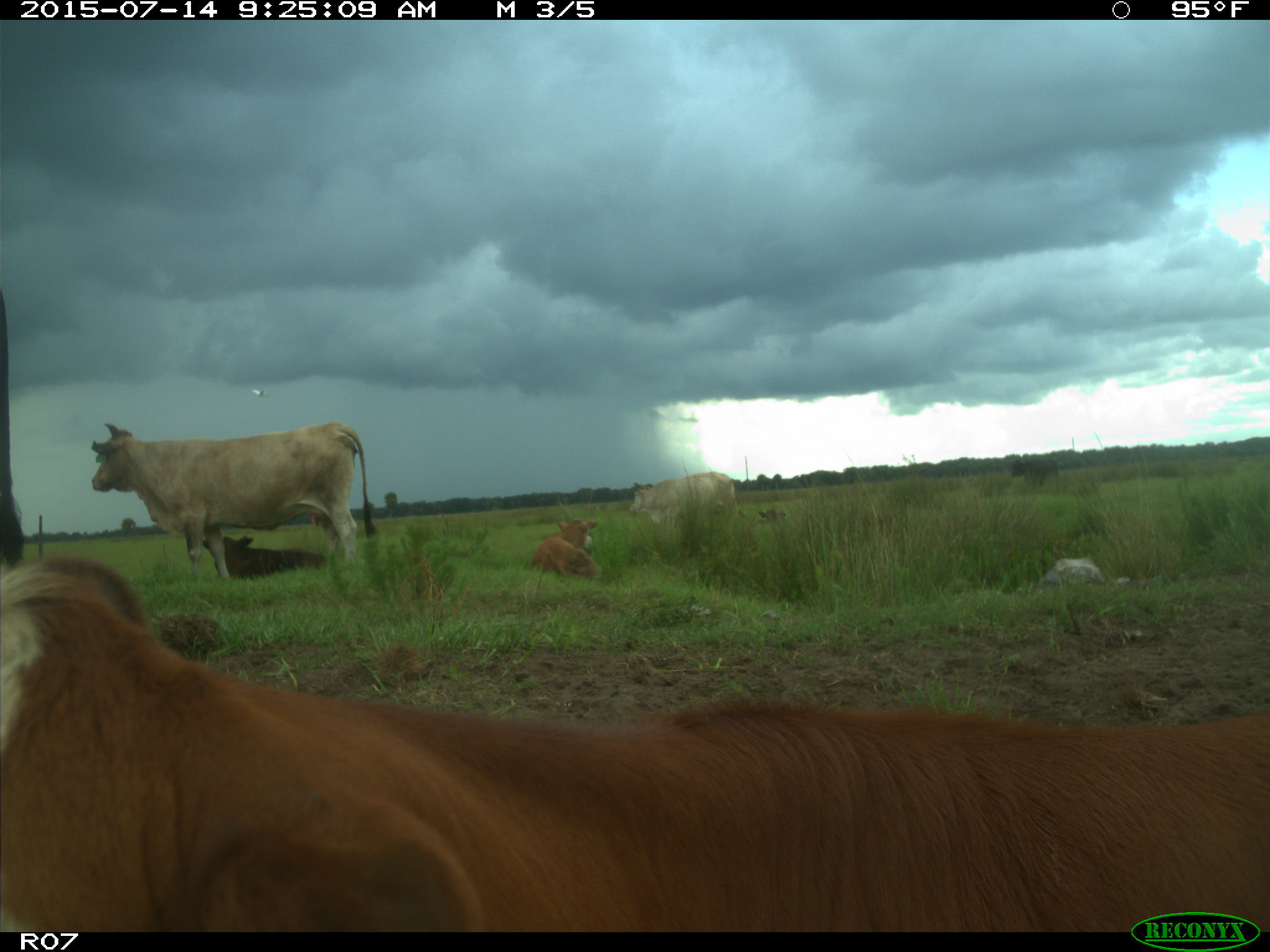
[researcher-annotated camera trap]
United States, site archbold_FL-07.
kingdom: Animalia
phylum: Chordata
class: Mammalia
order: Artiodactyla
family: Bovidae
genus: Bos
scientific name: Bos taurus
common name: domestic cow